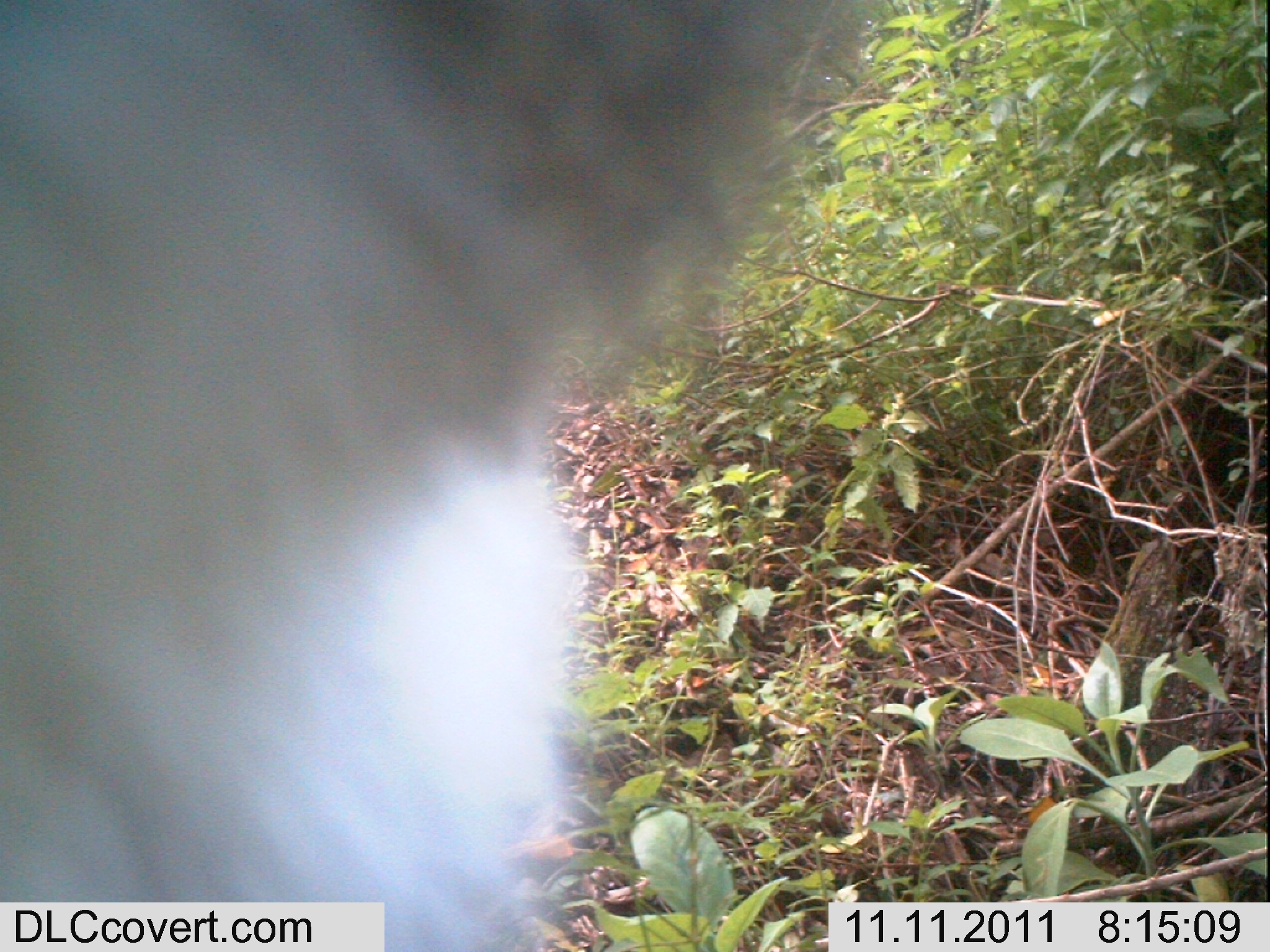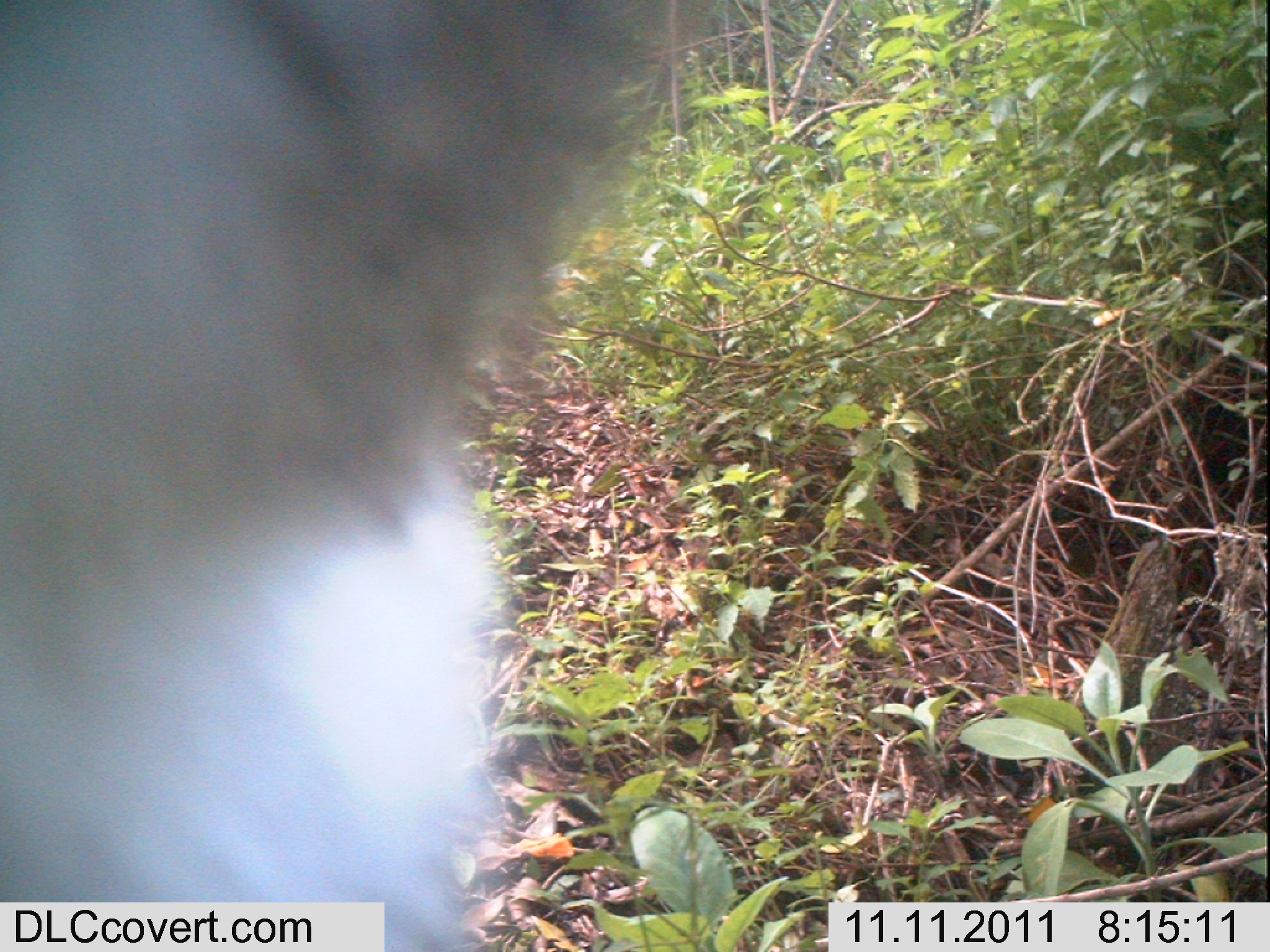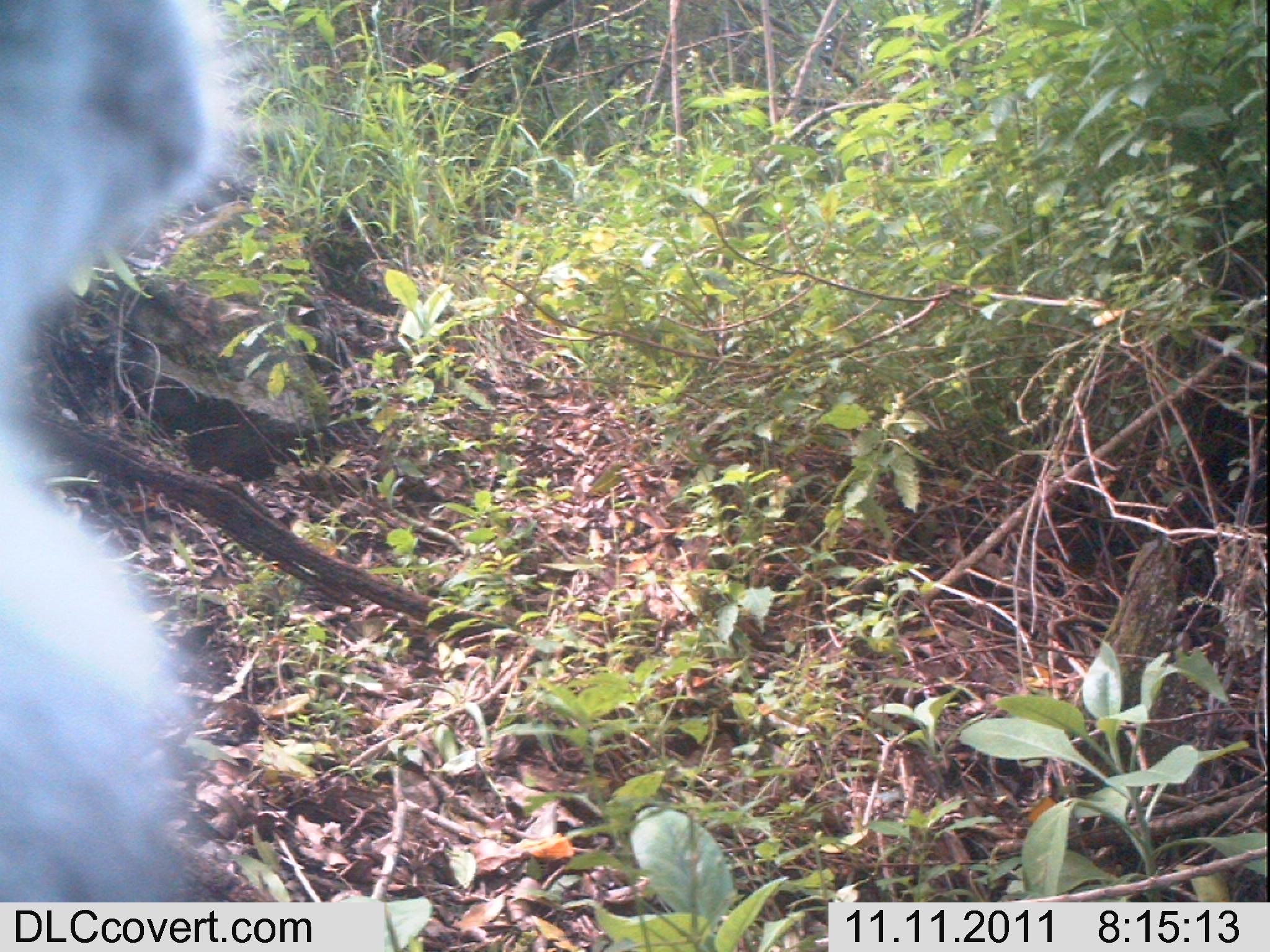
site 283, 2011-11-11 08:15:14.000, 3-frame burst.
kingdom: Animalia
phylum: Chordata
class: Mammalia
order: Primates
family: Cercopithecidae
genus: Cercopithecus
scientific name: Cercopithecus erythrogaster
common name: sykes  monkey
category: cercopithecus albogularis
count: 1